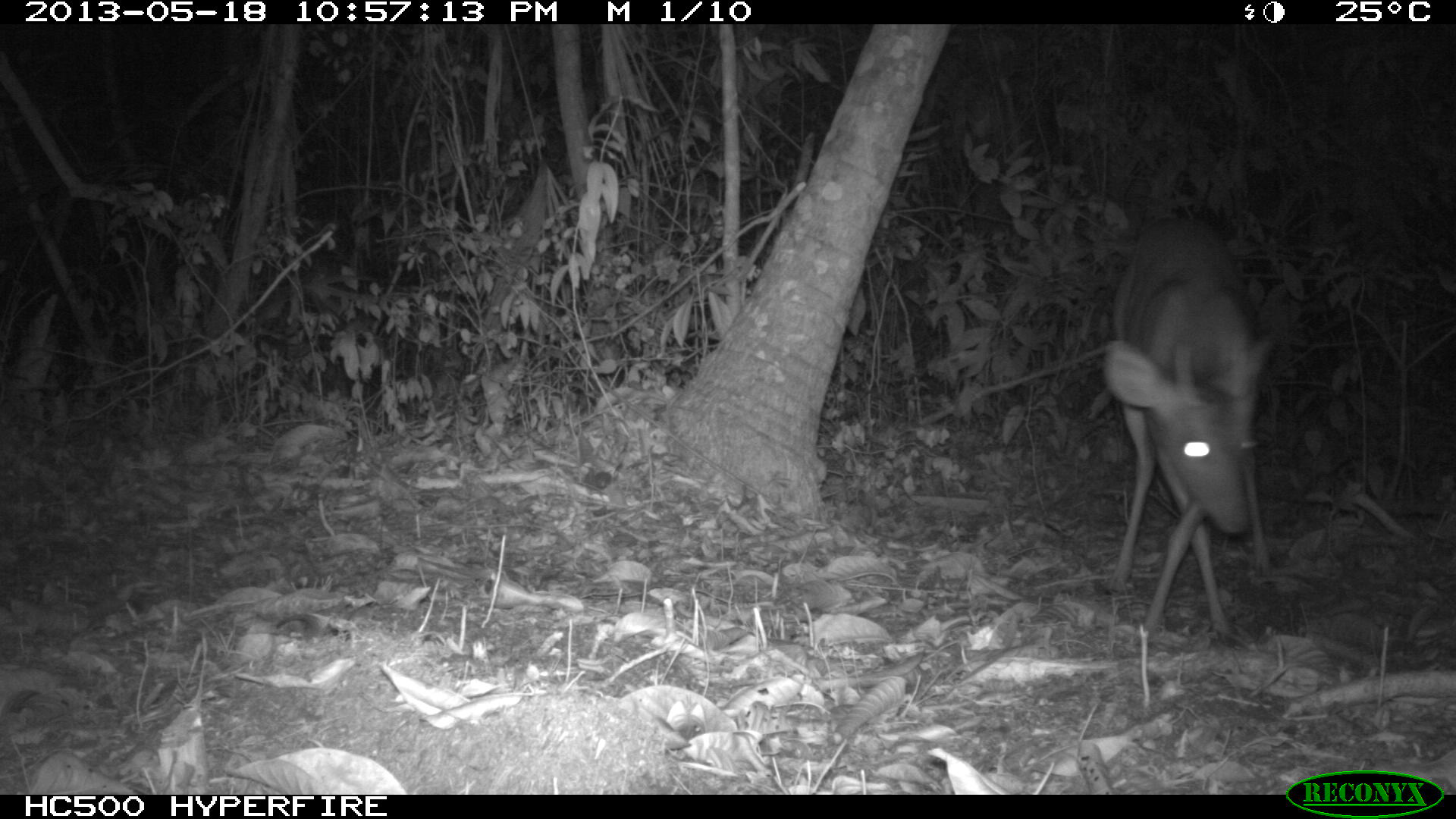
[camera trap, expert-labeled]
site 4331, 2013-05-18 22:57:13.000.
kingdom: Animalia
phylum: Chordata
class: Mammalia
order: Artiodactyla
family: Cervidae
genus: Mazama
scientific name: Mazama temama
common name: central american red brocket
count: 1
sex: male